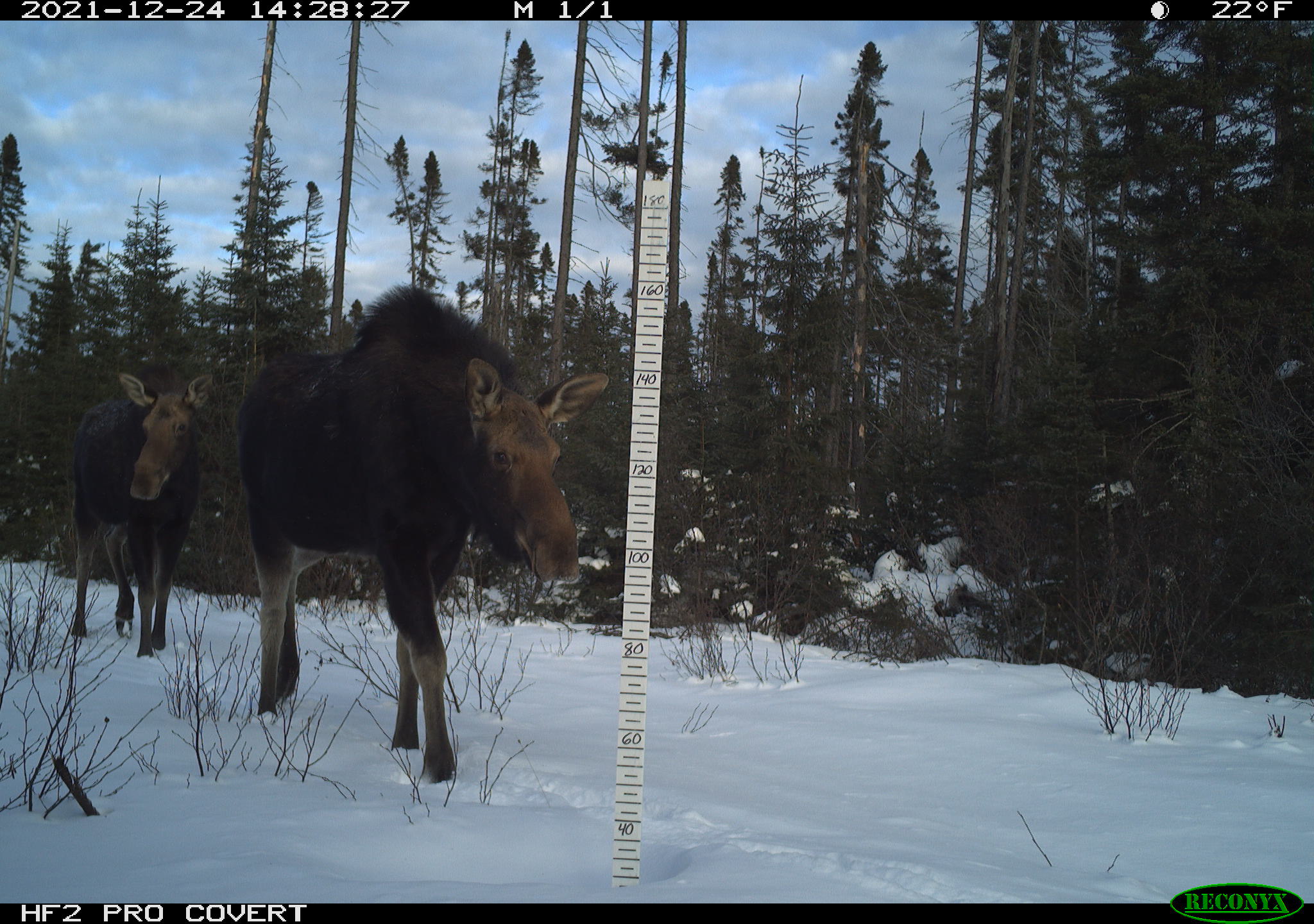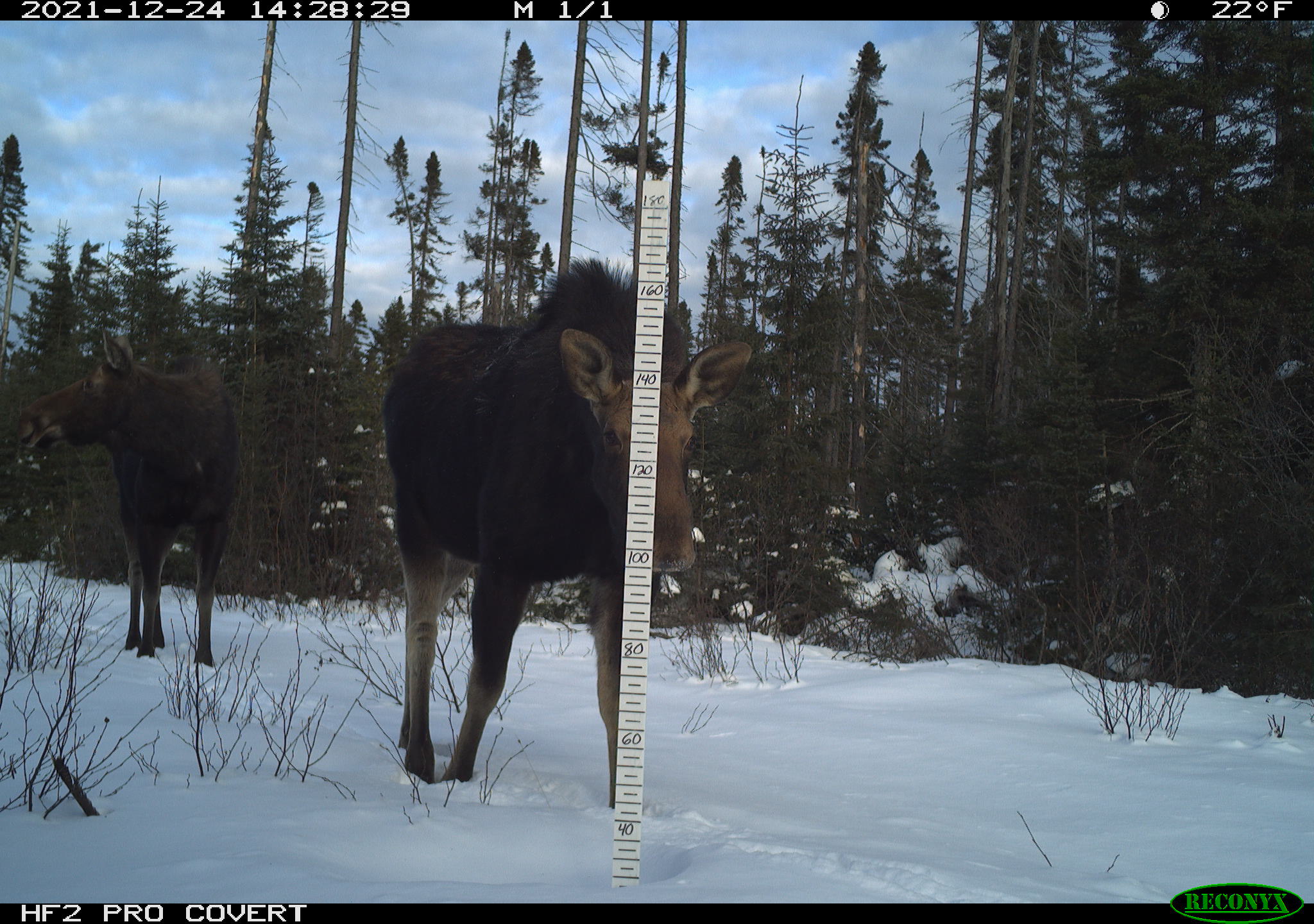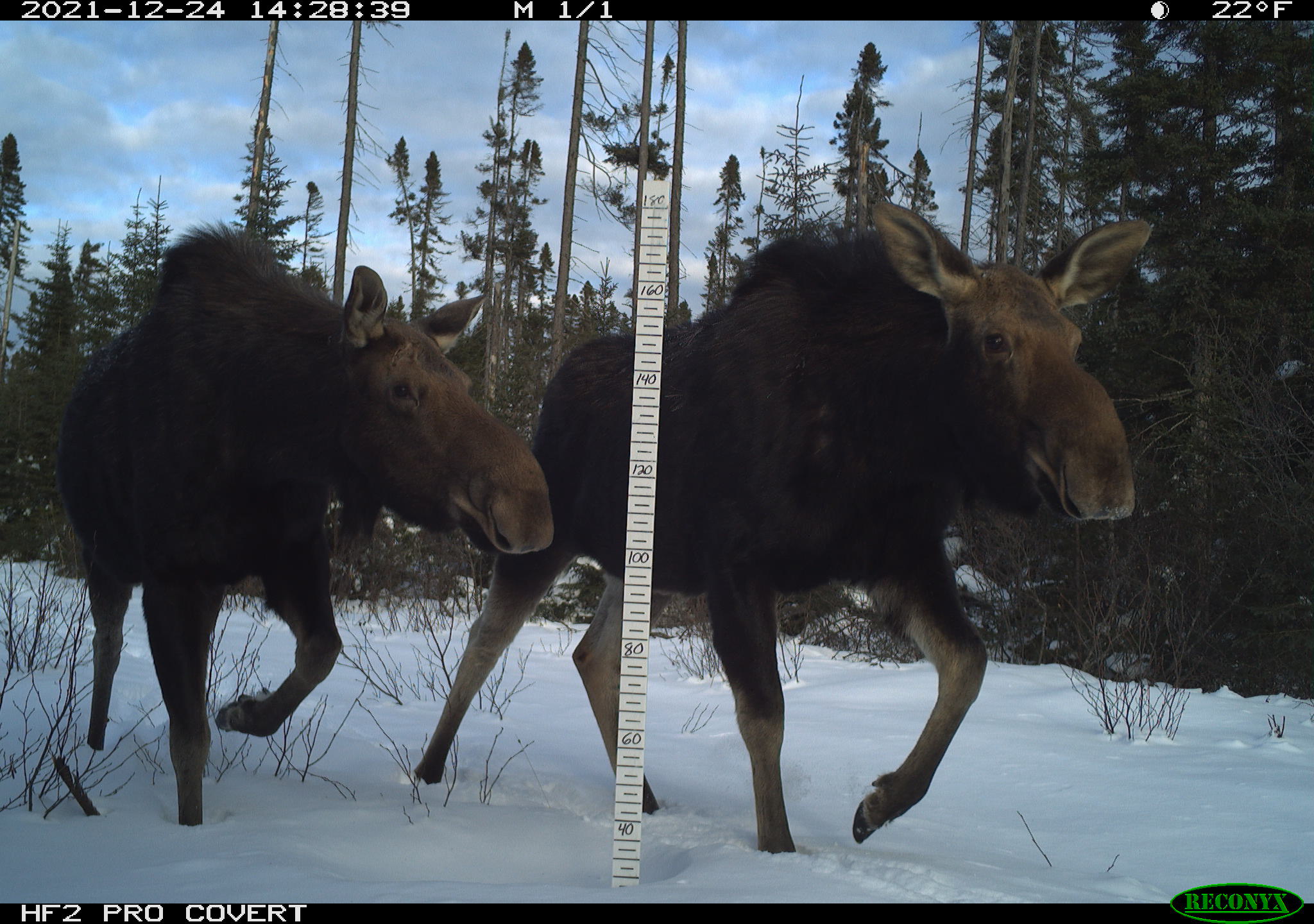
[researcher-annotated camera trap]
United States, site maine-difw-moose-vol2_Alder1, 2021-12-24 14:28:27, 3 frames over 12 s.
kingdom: Animalia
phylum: Chordata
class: Mammalia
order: Artiodactyla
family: Cervidae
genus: Alces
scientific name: Alces alces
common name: moose